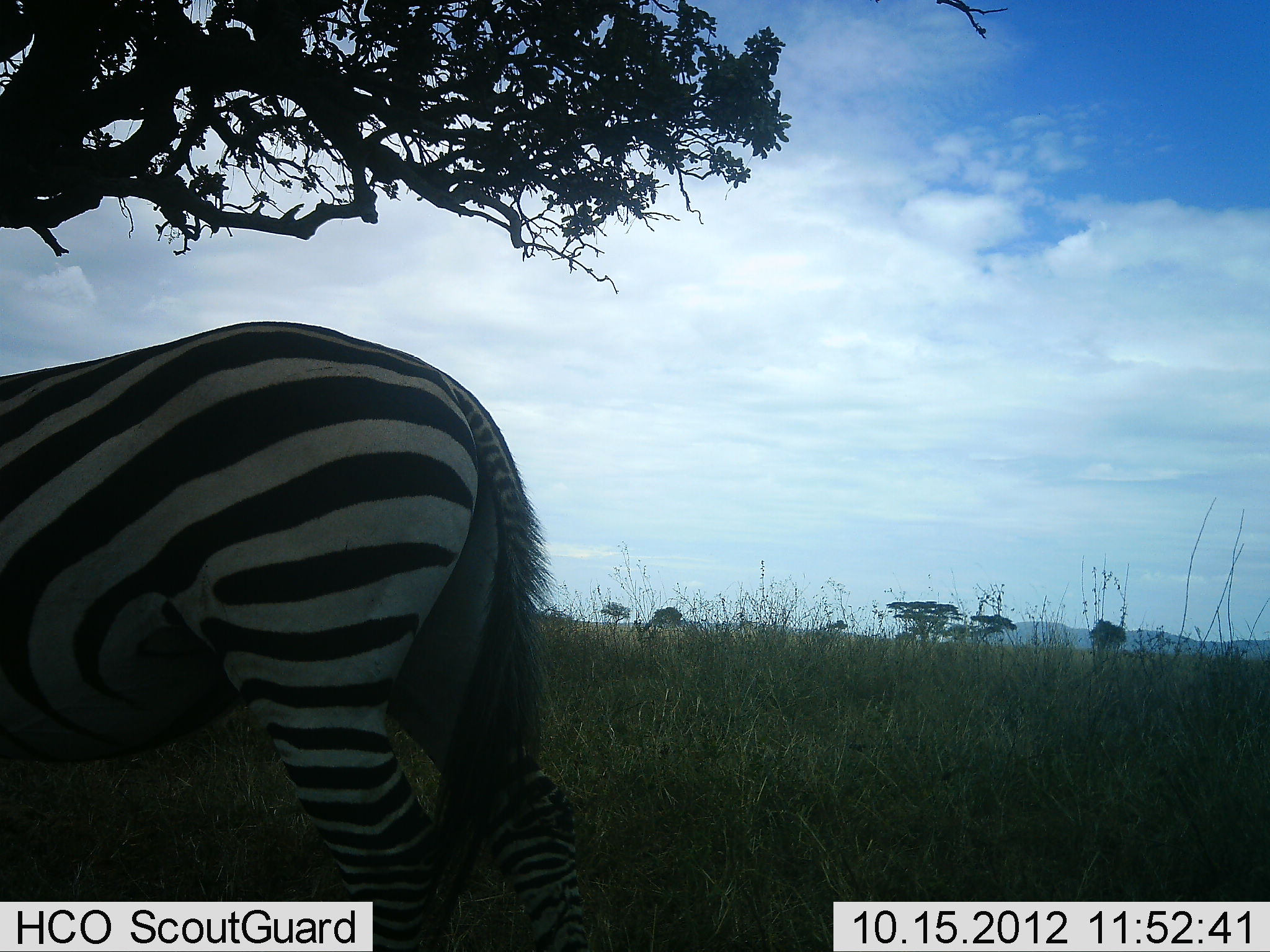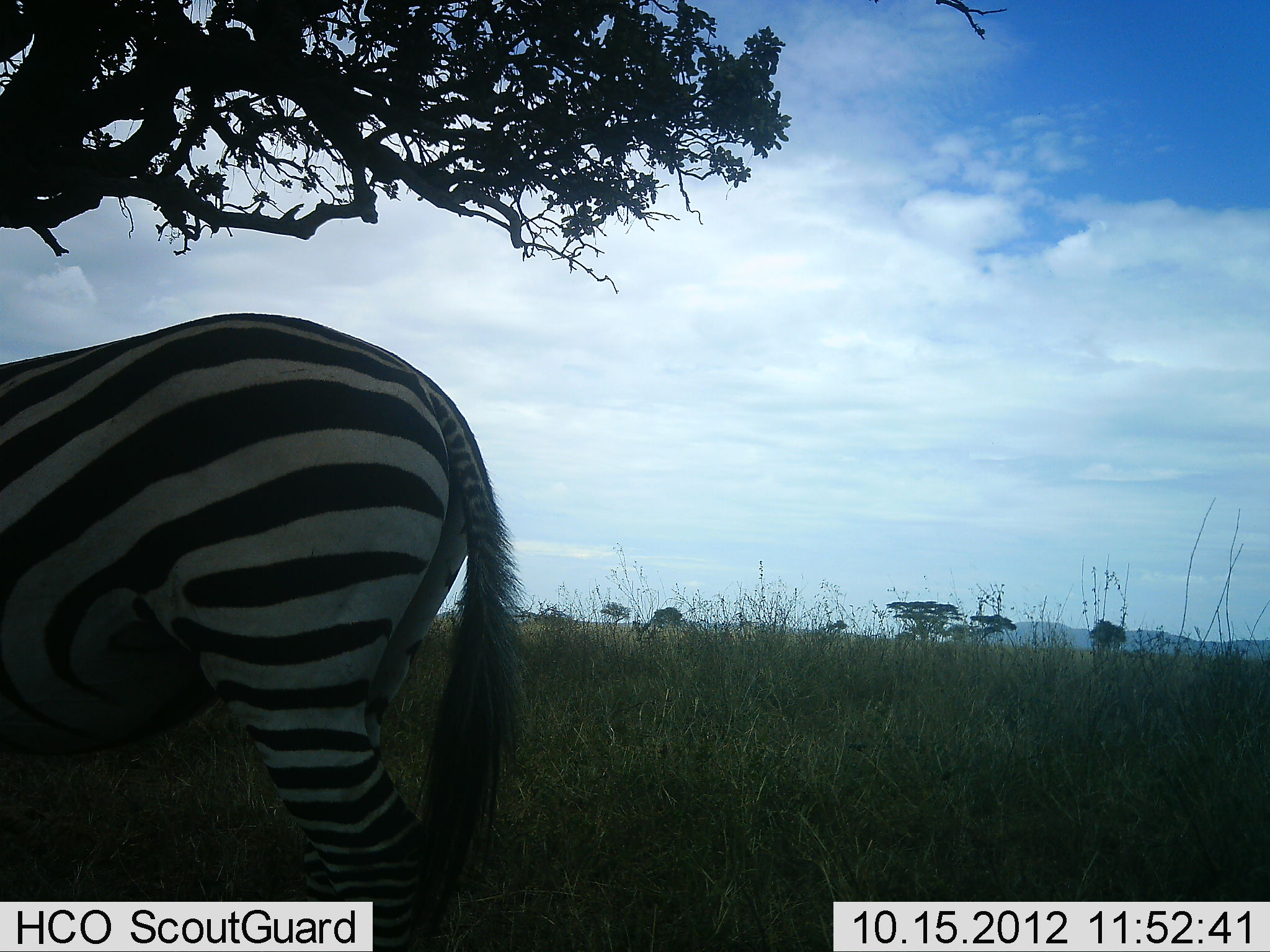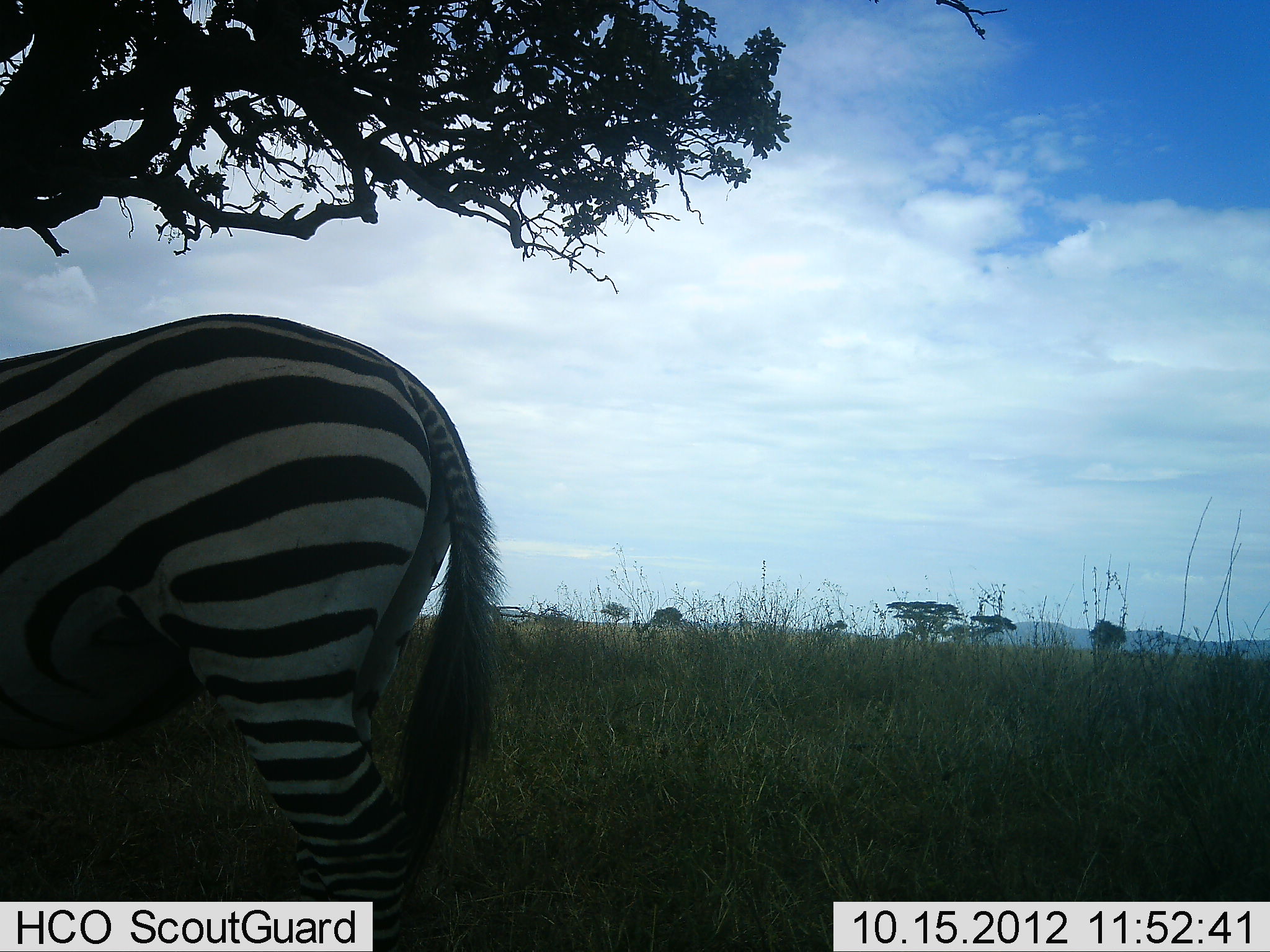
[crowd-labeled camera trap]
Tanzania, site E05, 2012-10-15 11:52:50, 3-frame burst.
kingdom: Animalia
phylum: Chordata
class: Mammalia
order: Perissodactyla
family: Equidae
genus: Equus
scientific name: Equus quagga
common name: plains zebra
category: zebra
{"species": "zebra (plains zebra) (Equus quagga)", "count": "1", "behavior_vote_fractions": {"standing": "60%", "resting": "0%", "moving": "40%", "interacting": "0%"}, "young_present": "0%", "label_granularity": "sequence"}